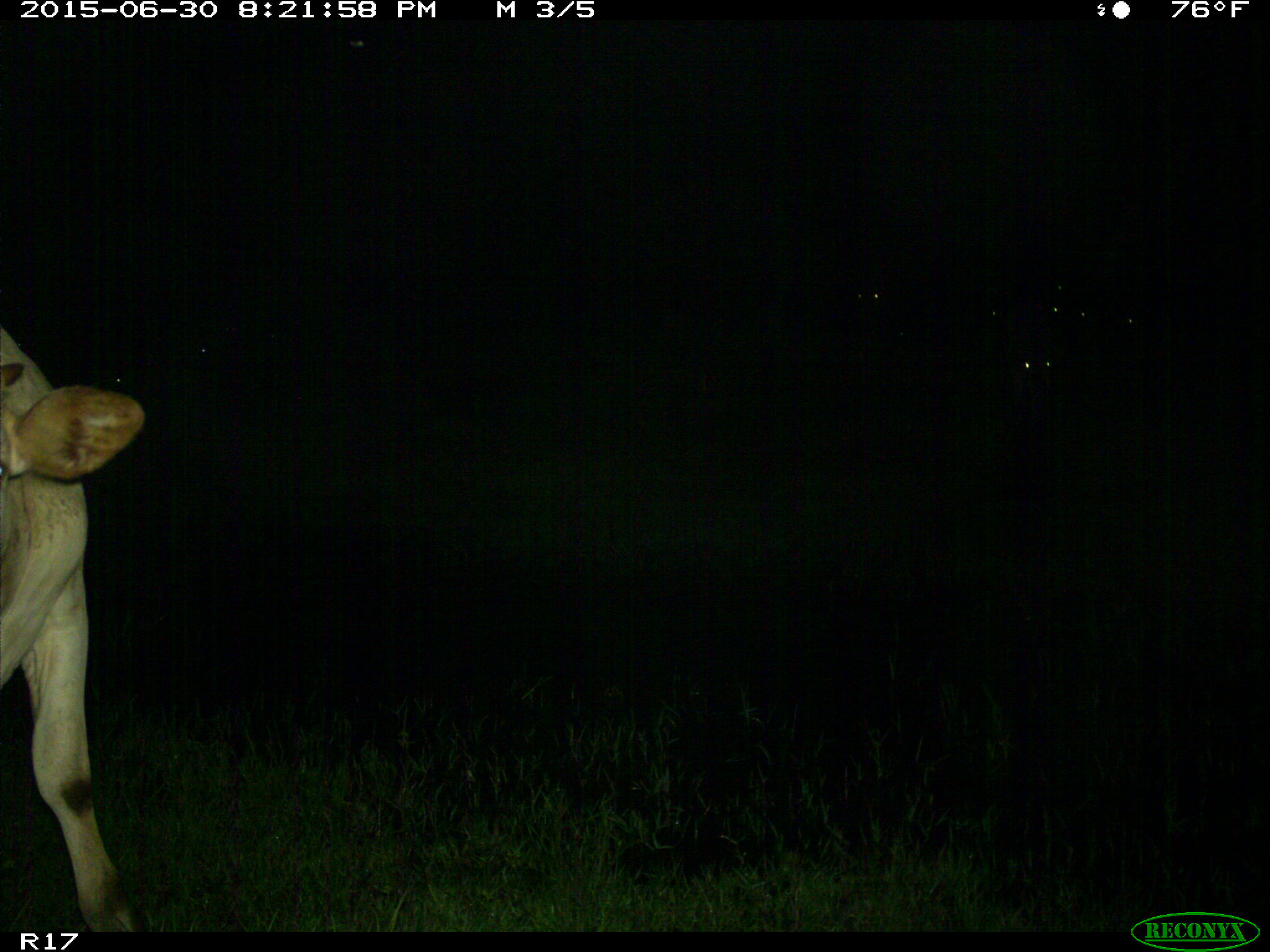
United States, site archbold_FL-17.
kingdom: Animalia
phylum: Chordata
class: Mammalia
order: Artiodactyla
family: Bovidae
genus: Bos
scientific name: Bos taurus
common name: domestic cow